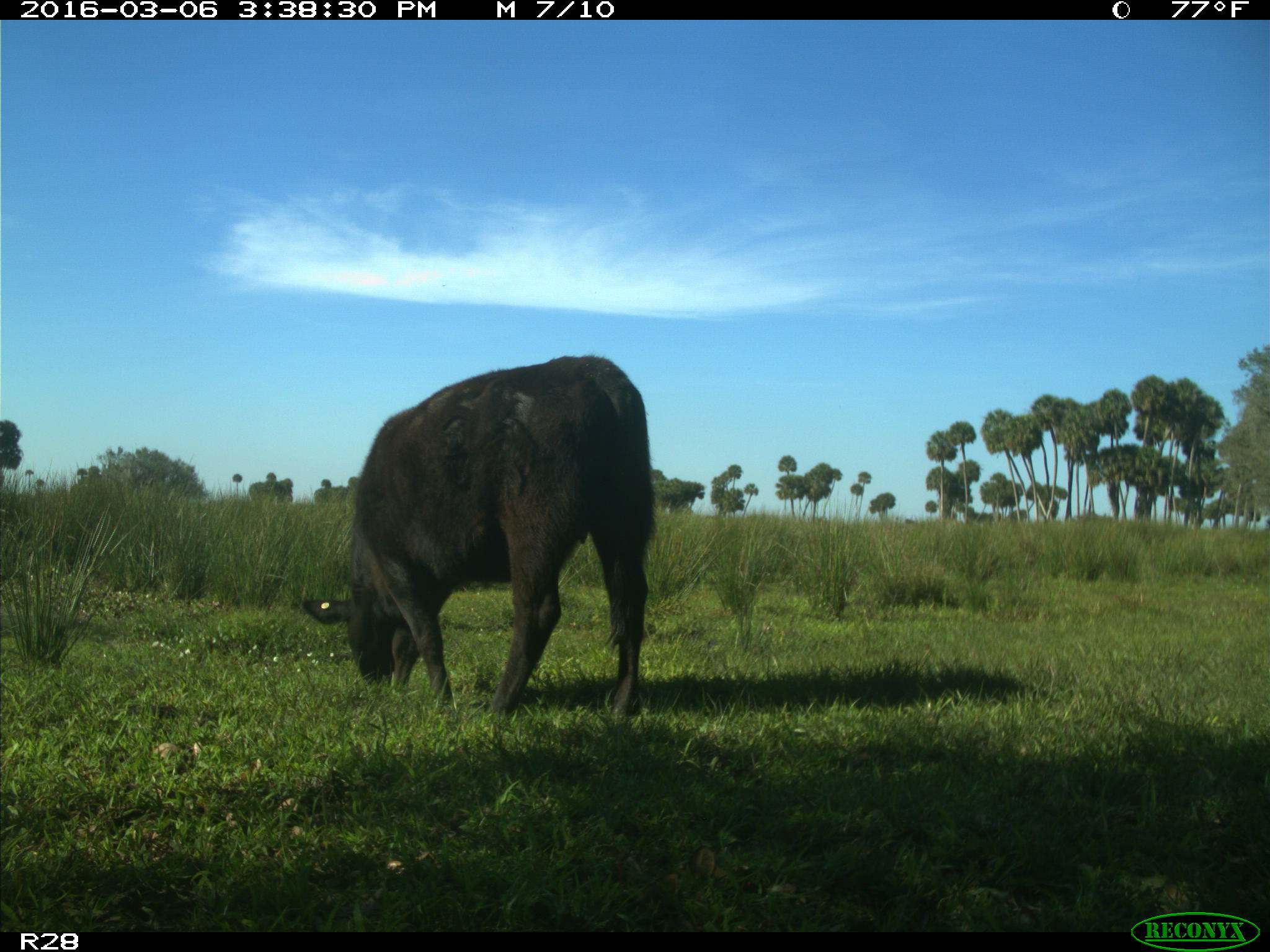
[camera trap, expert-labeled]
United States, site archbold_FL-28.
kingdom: Animalia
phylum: Chordata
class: Mammalia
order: Artiodactyla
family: Bovidae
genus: Bos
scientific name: Bos taurus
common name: domestic cow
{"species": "Bos taurus (domestic cow)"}